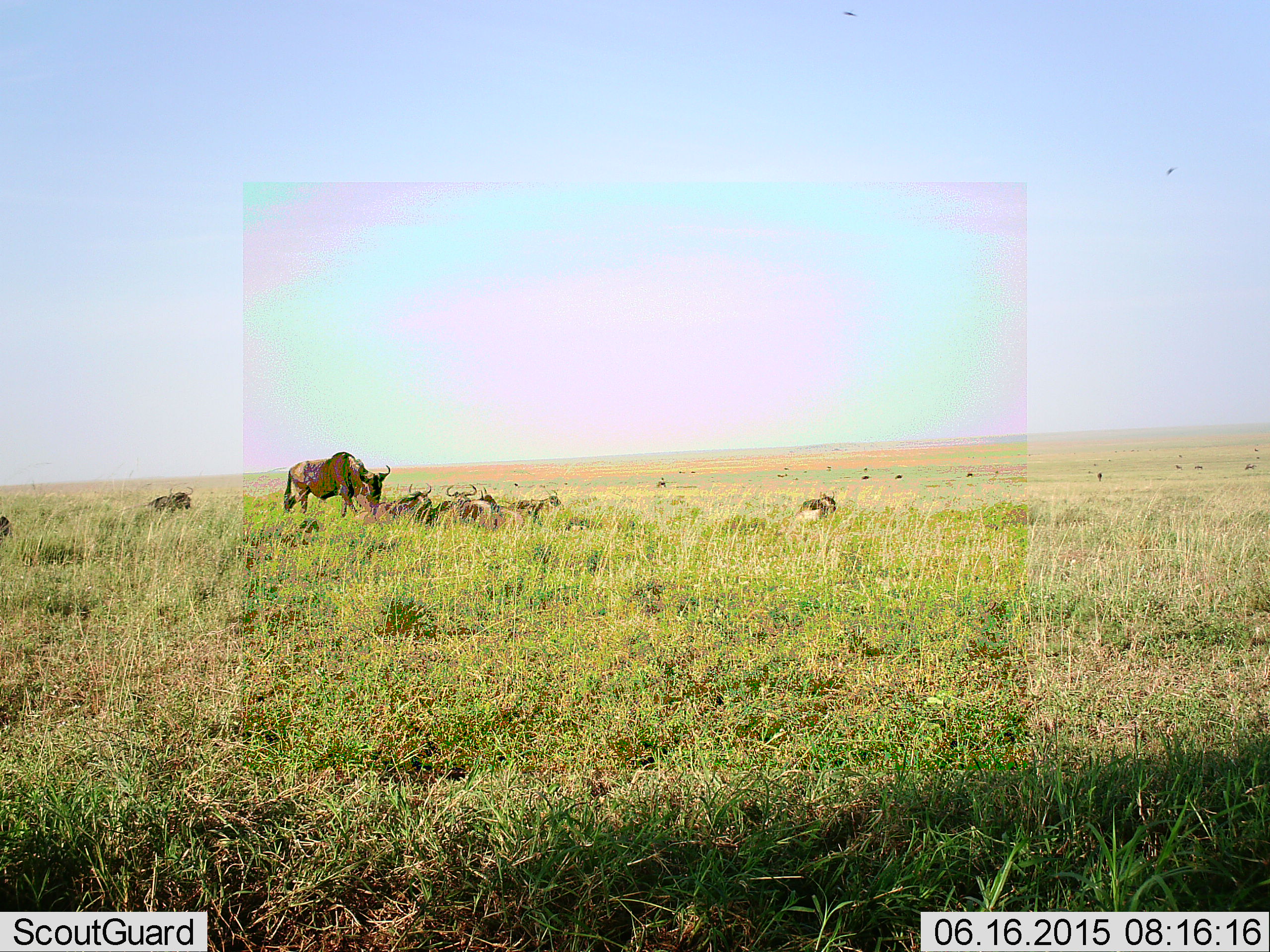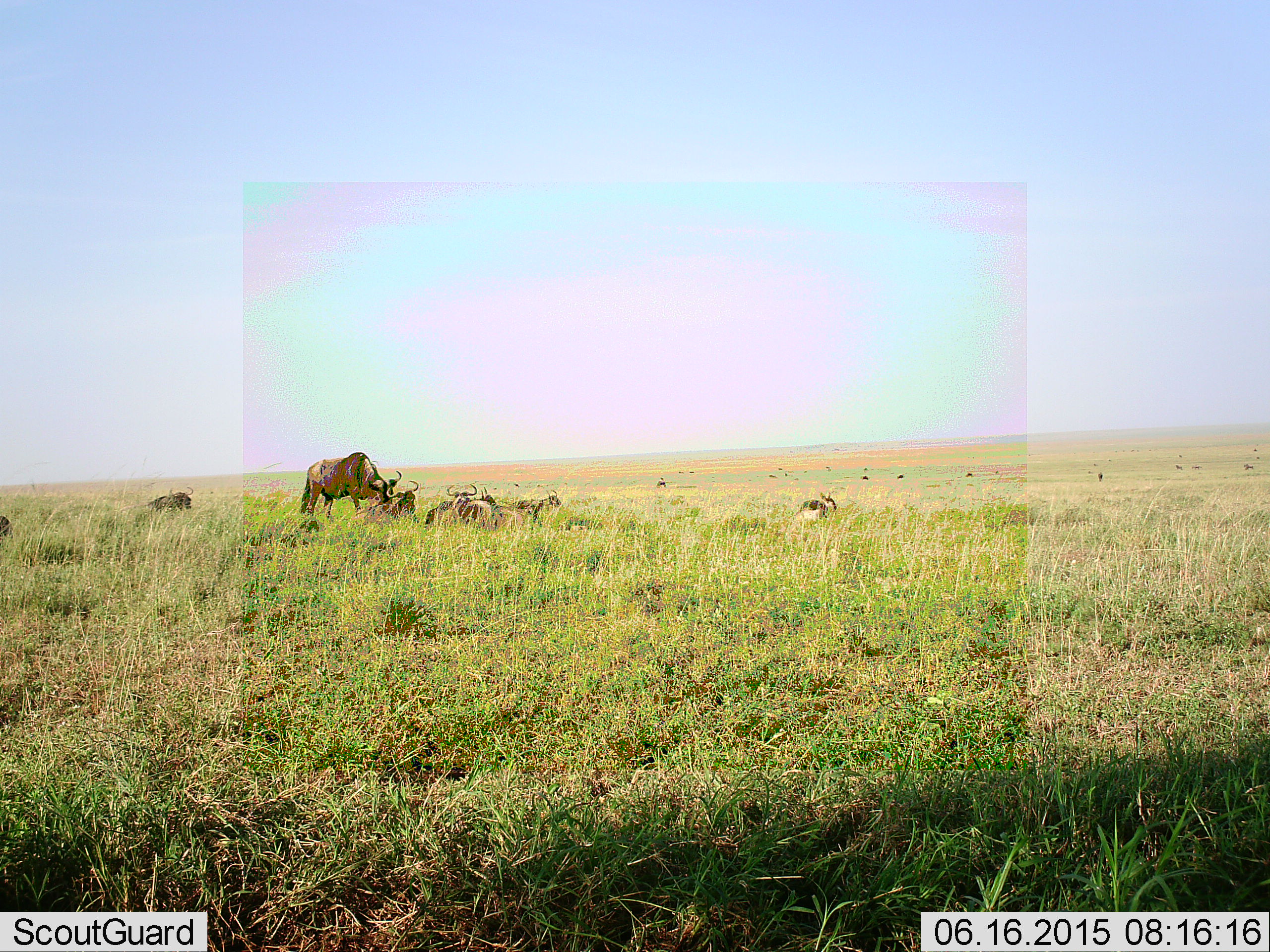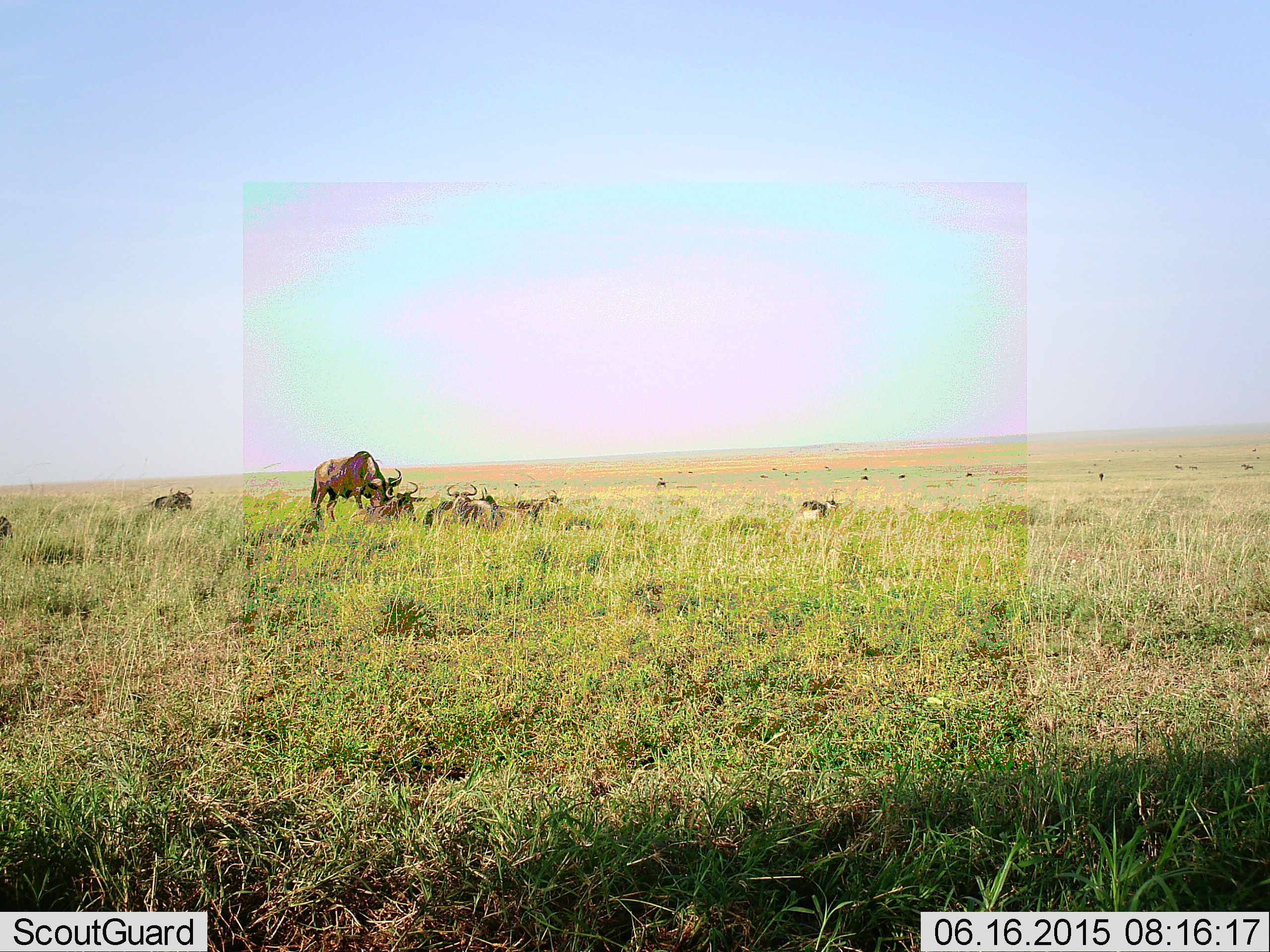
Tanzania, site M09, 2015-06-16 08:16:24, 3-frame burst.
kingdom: Animalia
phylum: Chordata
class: Mammalia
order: Artiodactyla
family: Bovidae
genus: Connochaetes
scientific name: Connochaetes taurinus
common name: blue wildebeest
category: wildebeest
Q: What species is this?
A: Wildebeest (blue wildebeest) (Connochaetes taurinus).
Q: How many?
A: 8.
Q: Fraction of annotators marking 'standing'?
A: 50%.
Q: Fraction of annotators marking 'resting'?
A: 80%.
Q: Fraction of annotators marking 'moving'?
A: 20%.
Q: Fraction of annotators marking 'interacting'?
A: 10%.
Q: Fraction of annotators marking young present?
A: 0%.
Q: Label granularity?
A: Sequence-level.